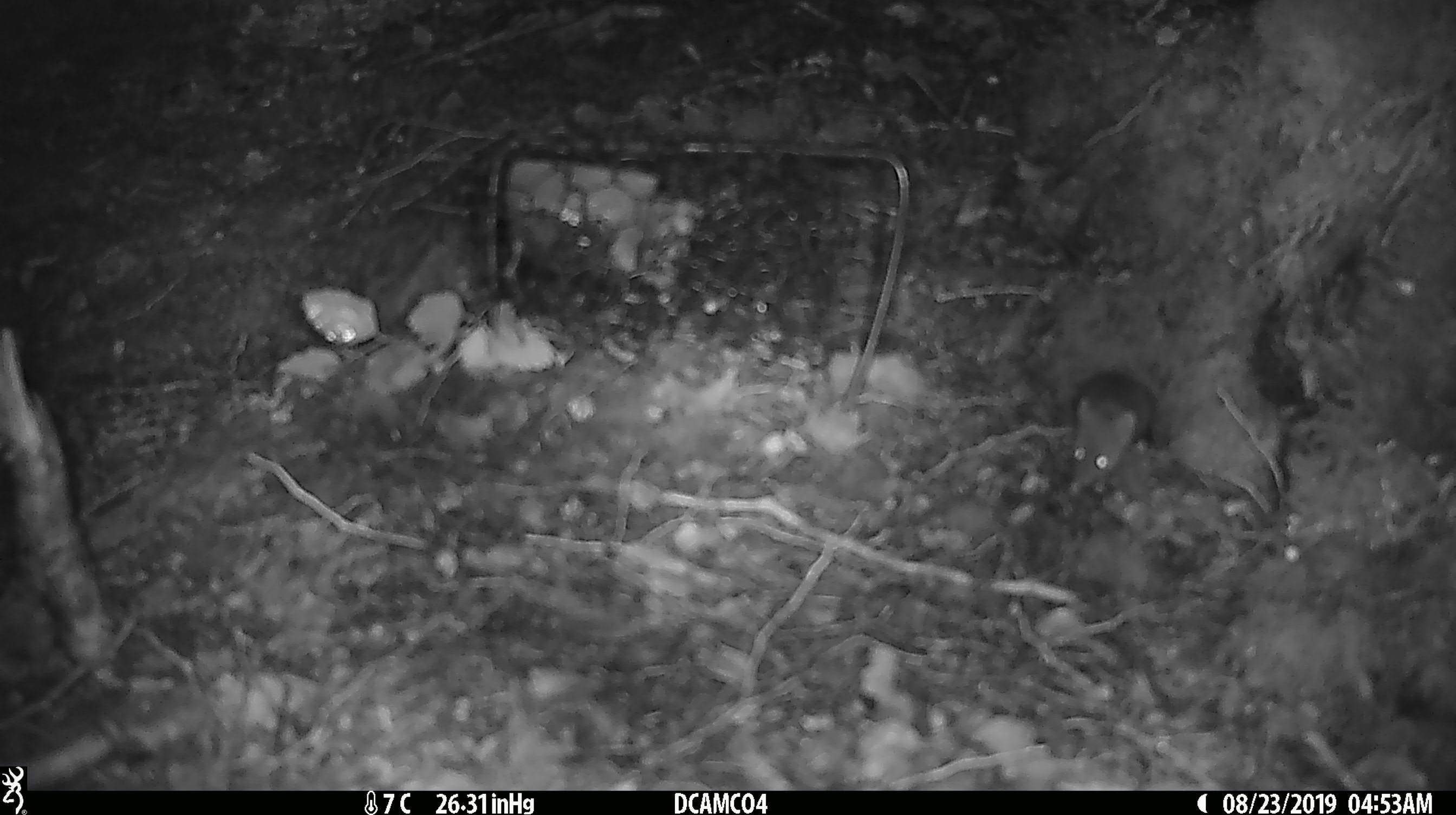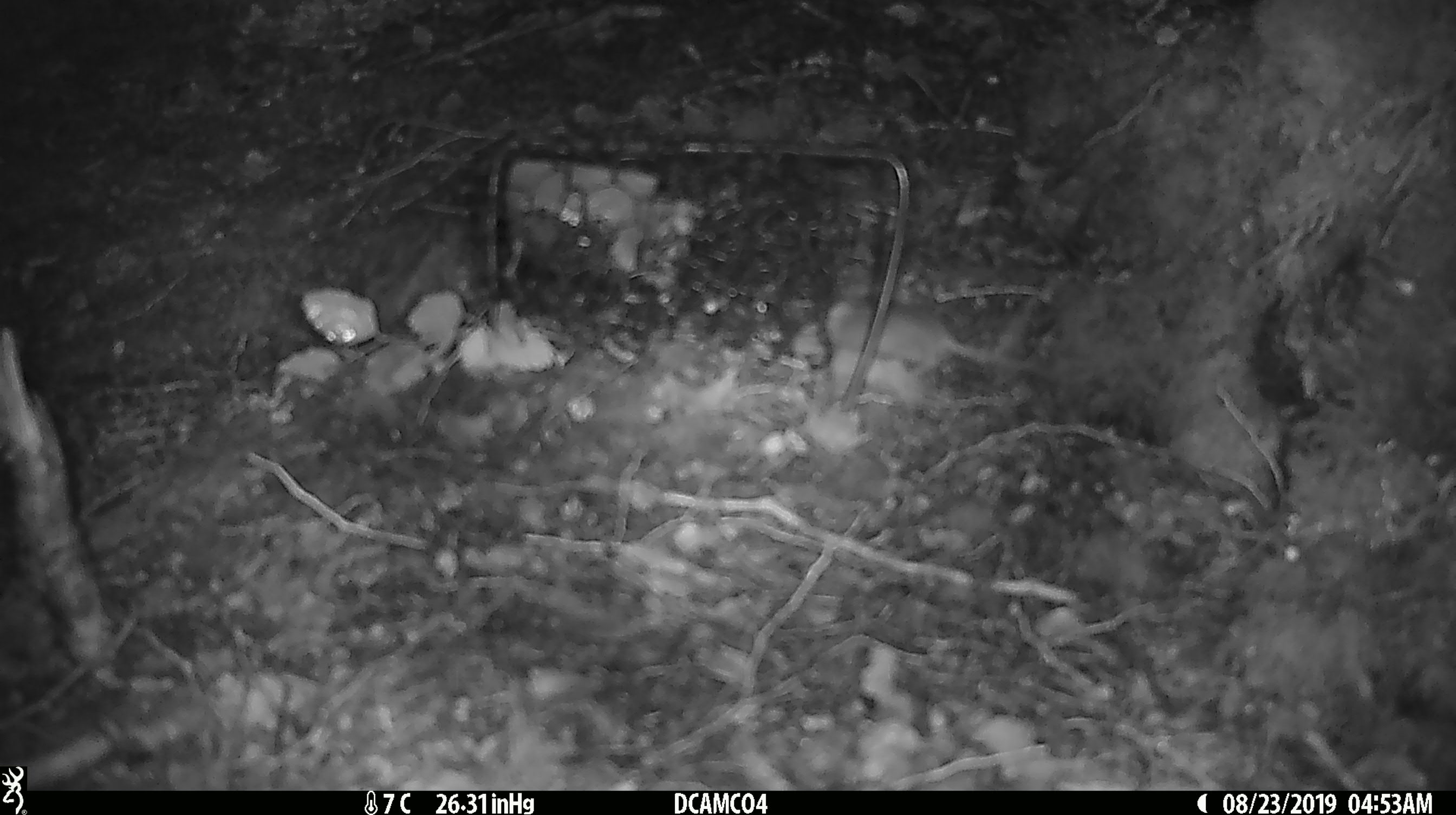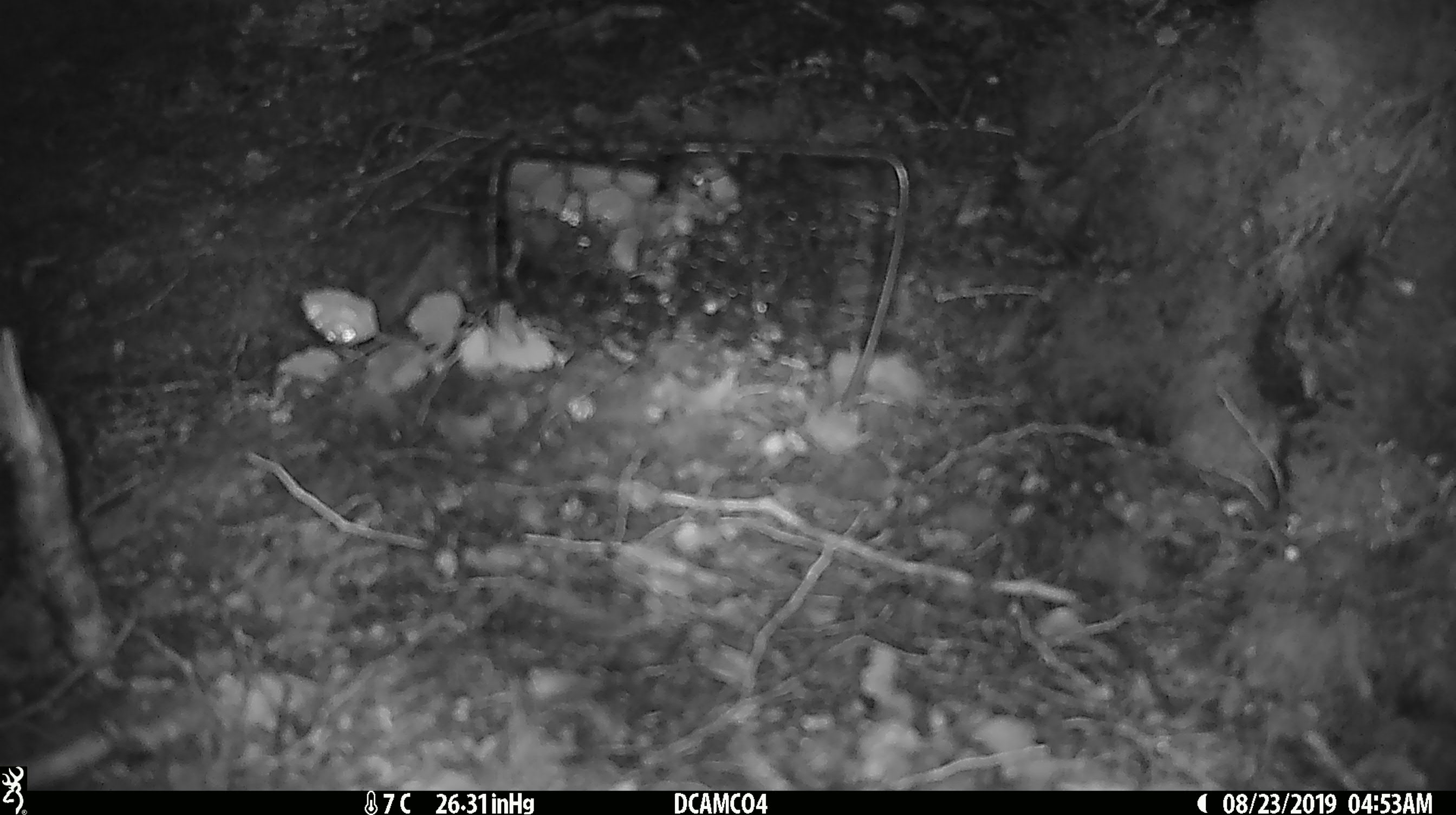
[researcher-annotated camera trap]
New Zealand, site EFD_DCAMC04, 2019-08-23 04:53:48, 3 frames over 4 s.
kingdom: Animalia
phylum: Chordata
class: Mammalia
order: Rodentia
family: Muridae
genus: Mus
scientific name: Mus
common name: mouse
Mouse (Mus).